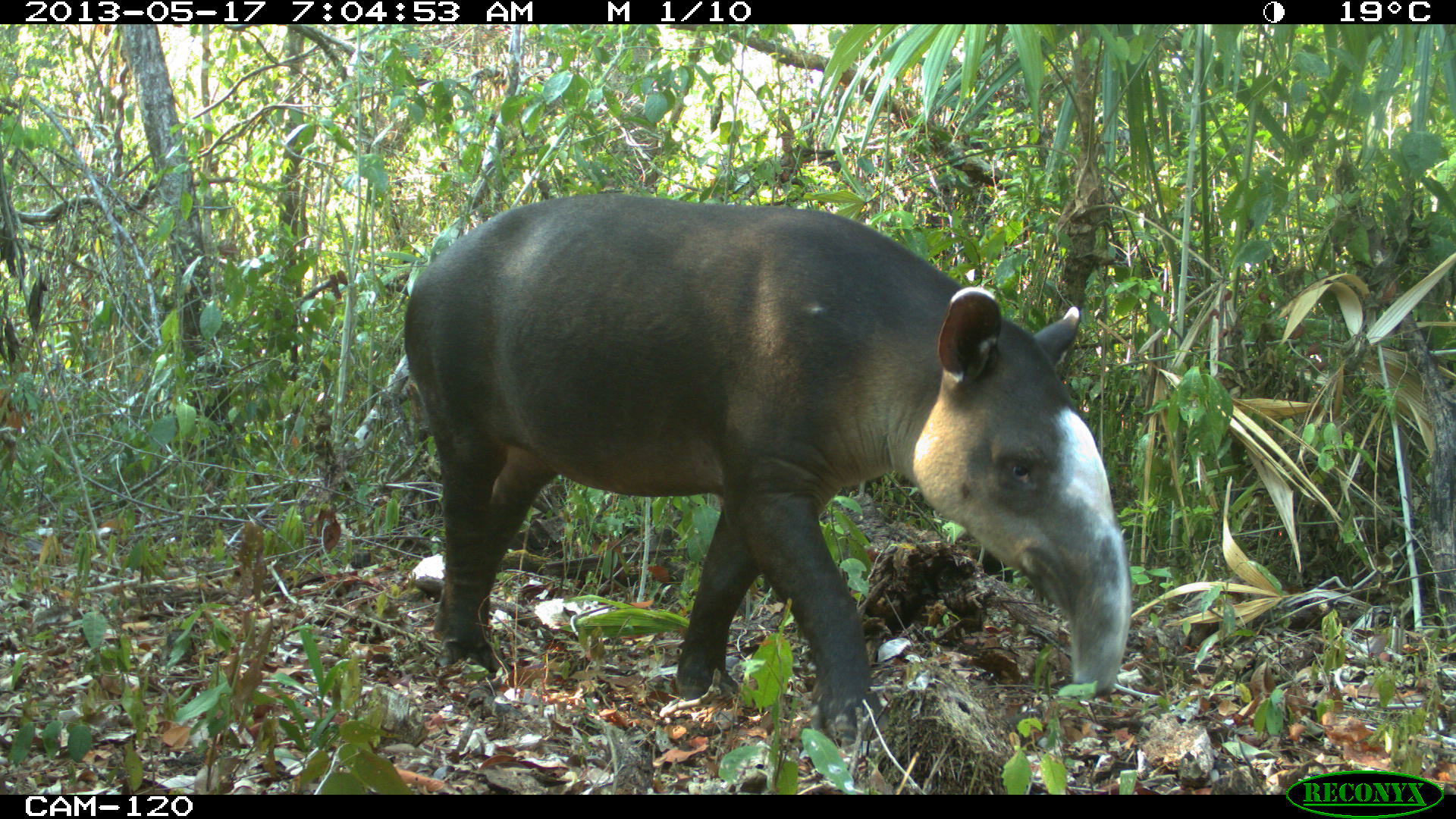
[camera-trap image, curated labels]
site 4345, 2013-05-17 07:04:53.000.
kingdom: Animalia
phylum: Chordata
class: Mammalia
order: Perissodactyla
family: Tapiridae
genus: Tapirus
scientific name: Tapirus bairdii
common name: baird's tapir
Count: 1.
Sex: female.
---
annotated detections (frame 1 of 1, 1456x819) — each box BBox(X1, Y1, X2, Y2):
tapirus bairdii: BBox(403, 192, 1129, 748)